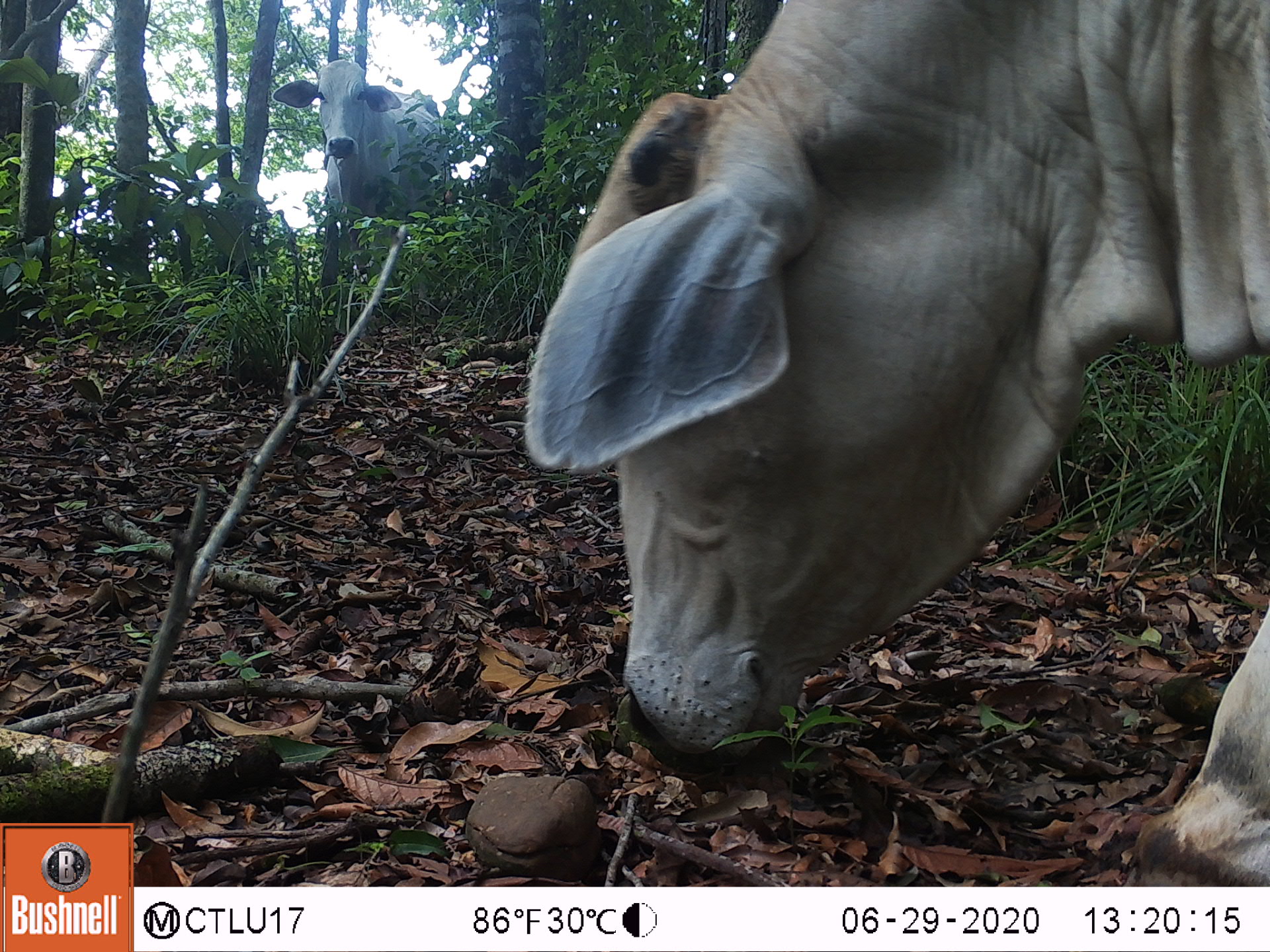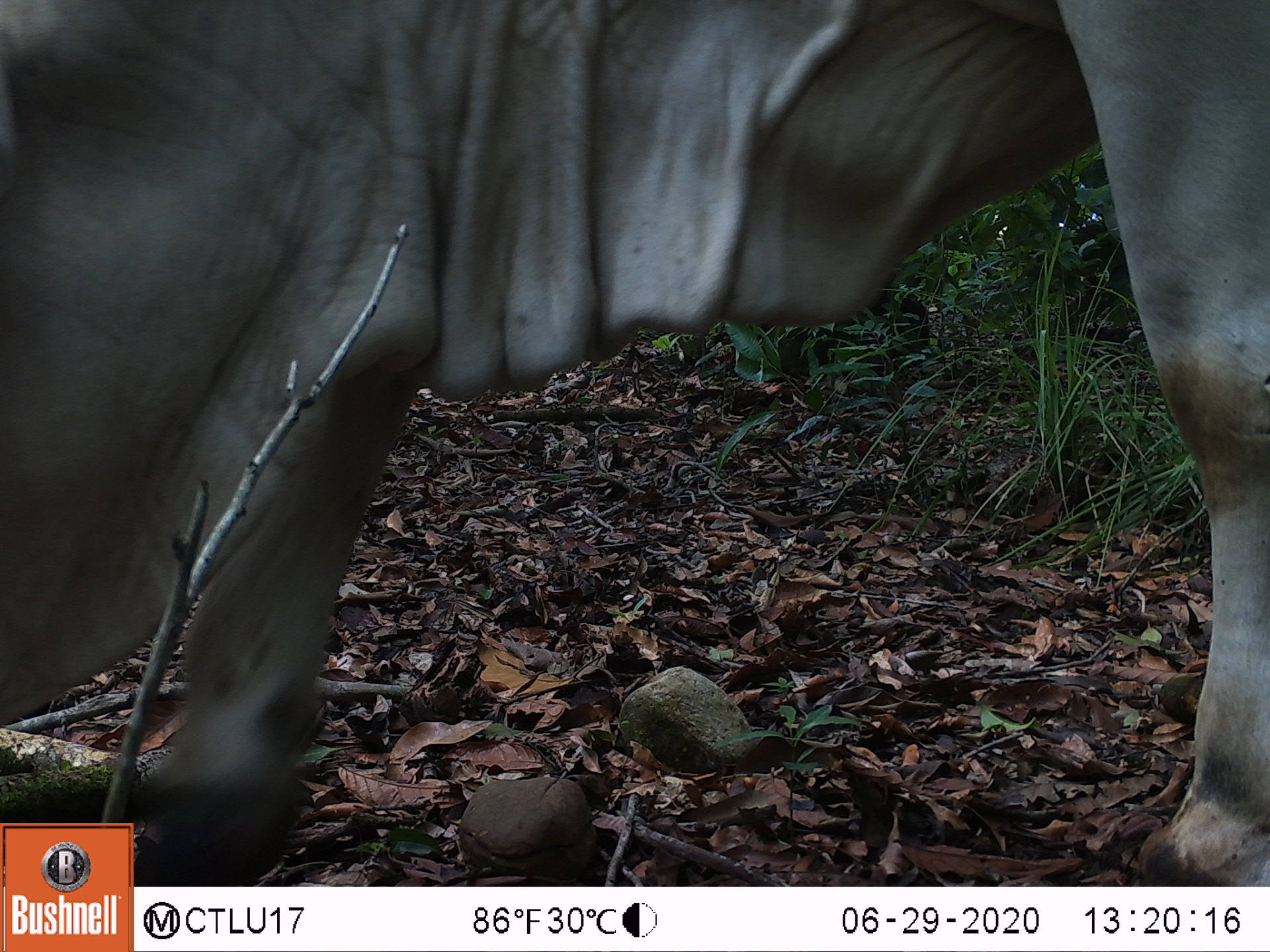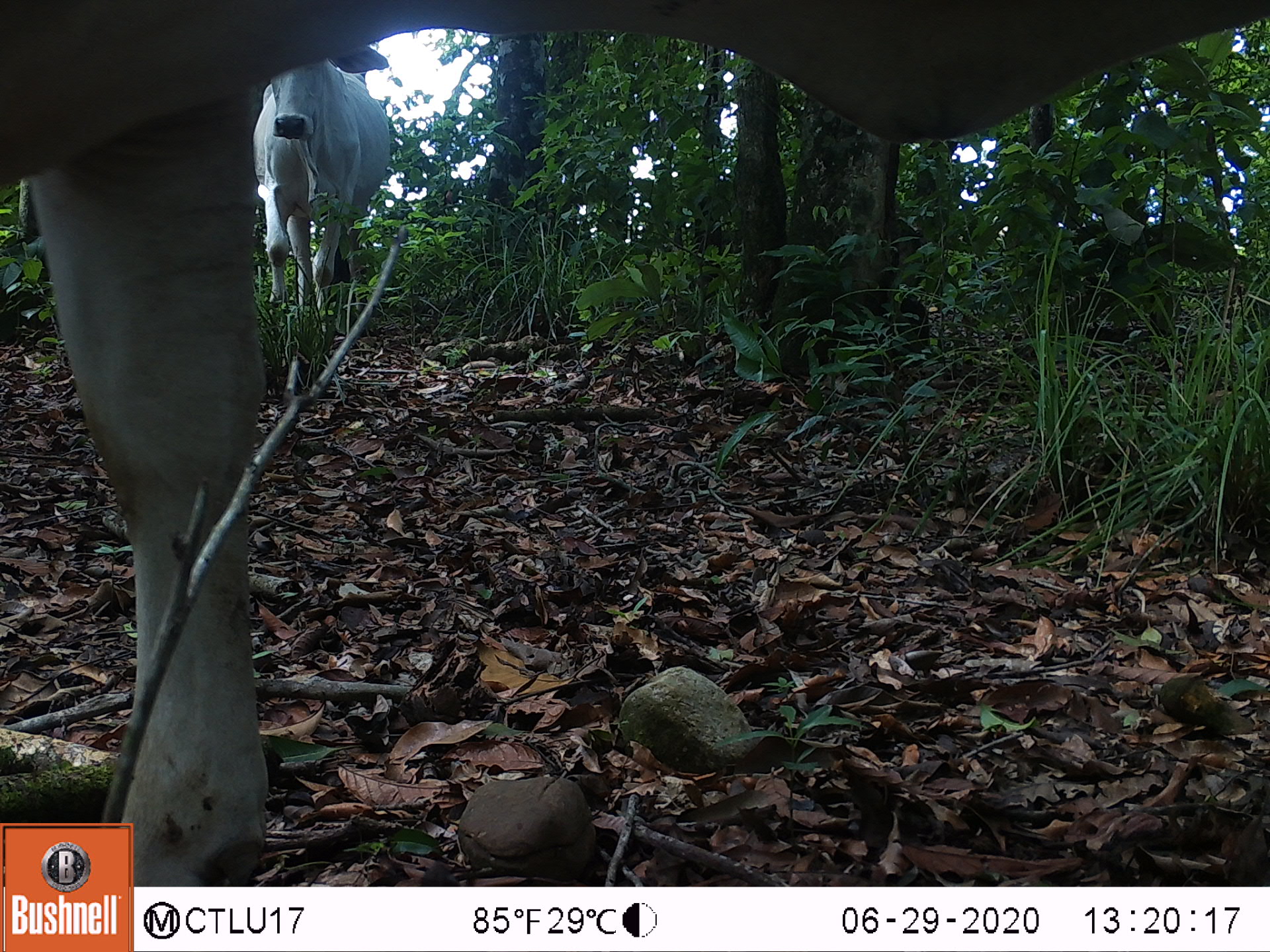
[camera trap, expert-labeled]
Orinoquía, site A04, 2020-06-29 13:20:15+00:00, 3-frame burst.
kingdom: Animalia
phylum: Chordata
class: Mammalia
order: Artiodactyla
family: Bovidae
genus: Bos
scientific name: Bos taurus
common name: cow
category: cattle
Cattle (cow) (Bos taurus).